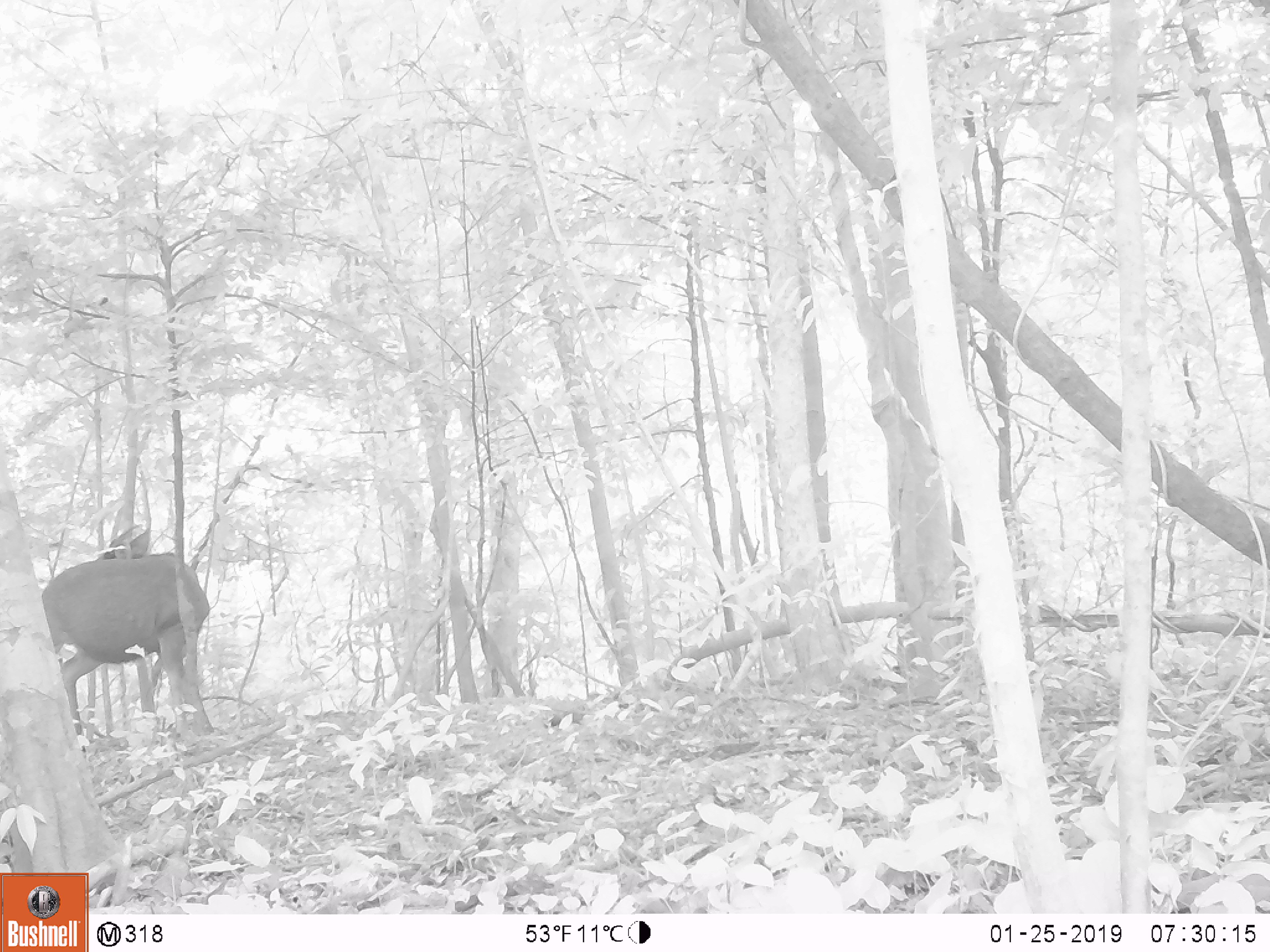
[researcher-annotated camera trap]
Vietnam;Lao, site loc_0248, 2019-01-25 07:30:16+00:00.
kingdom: Animalia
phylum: Chordata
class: Mammalia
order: Artiodactyla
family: Cervidae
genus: Rusa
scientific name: Rusa unicolor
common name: sambar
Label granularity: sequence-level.